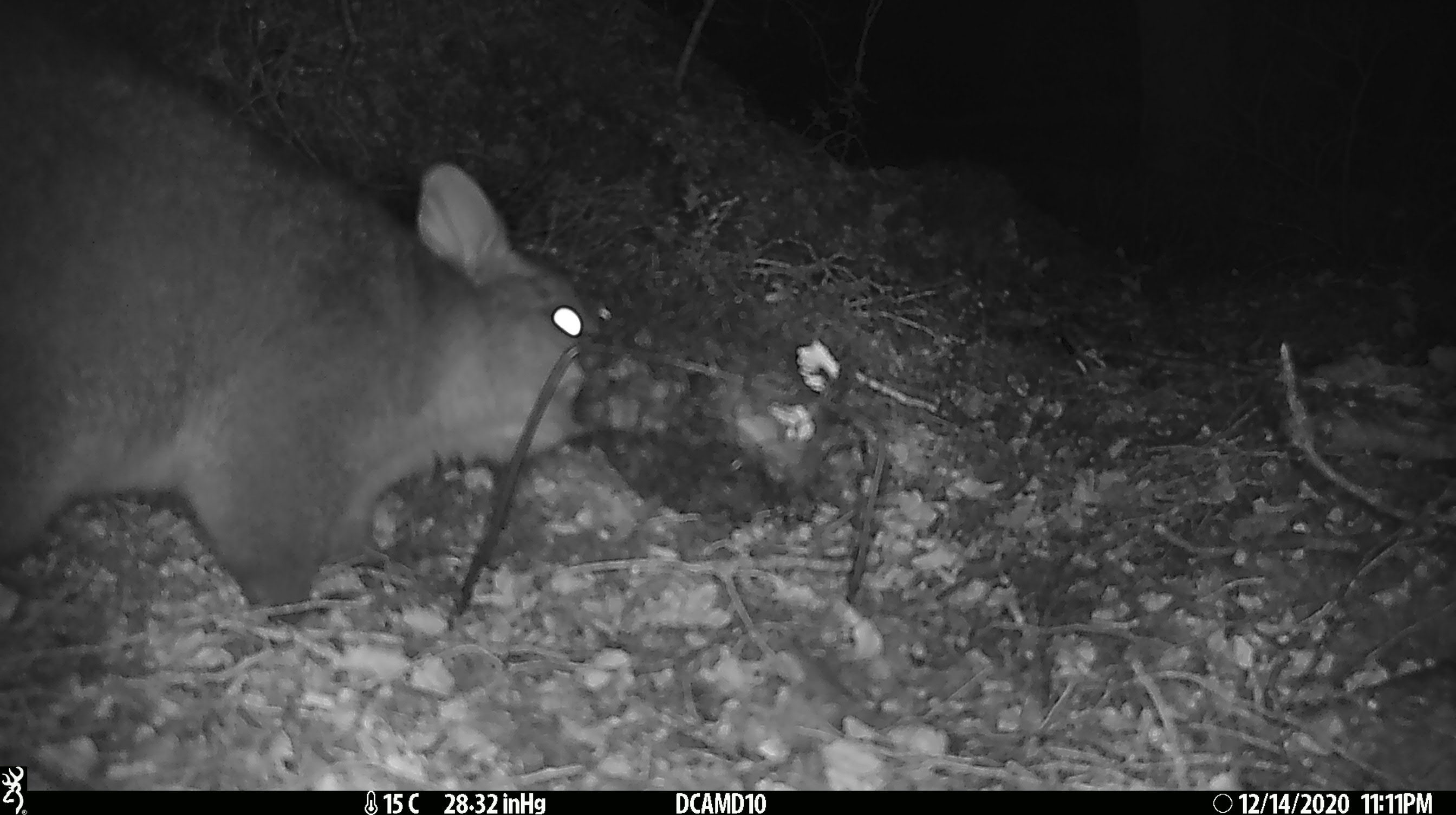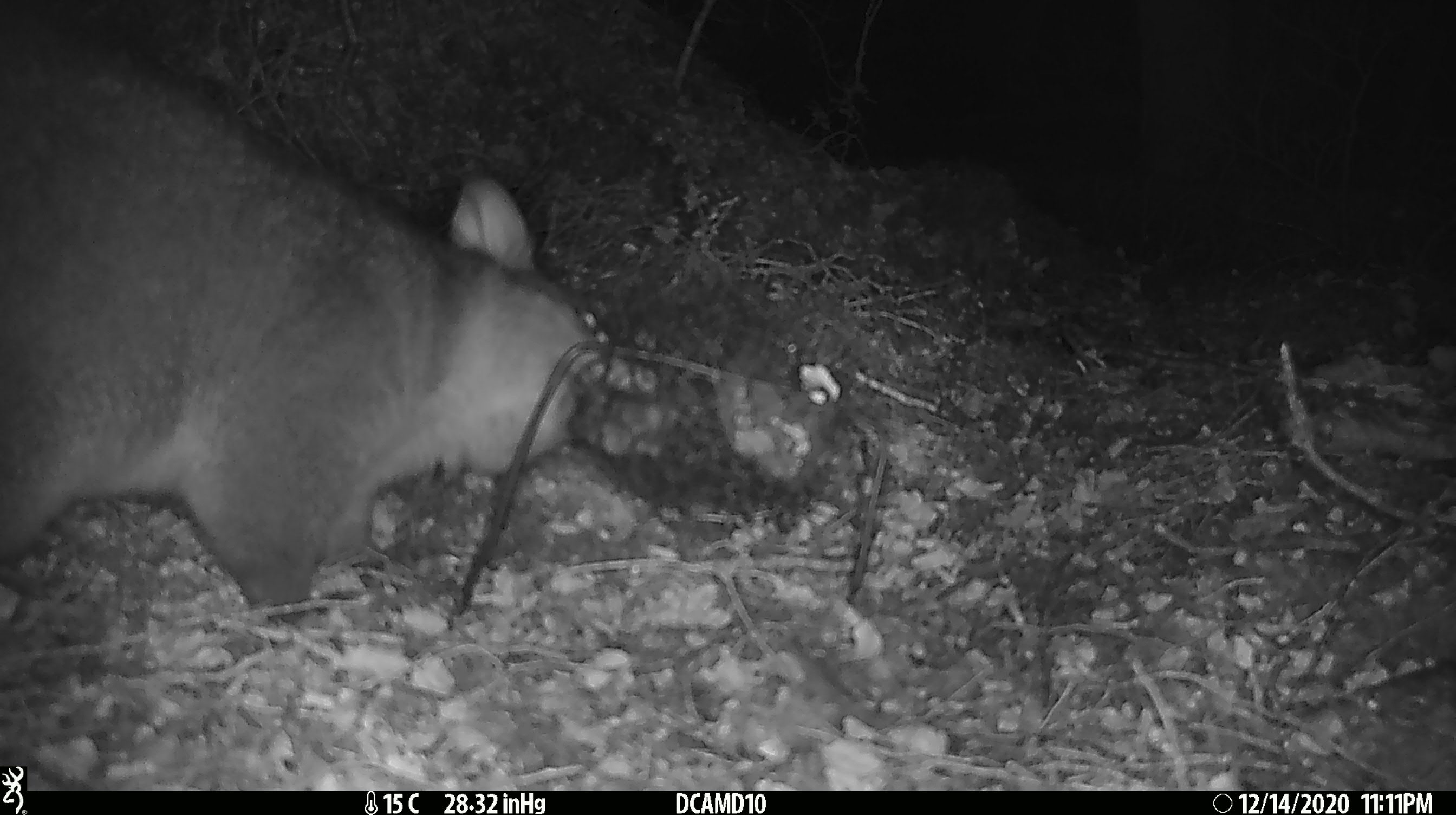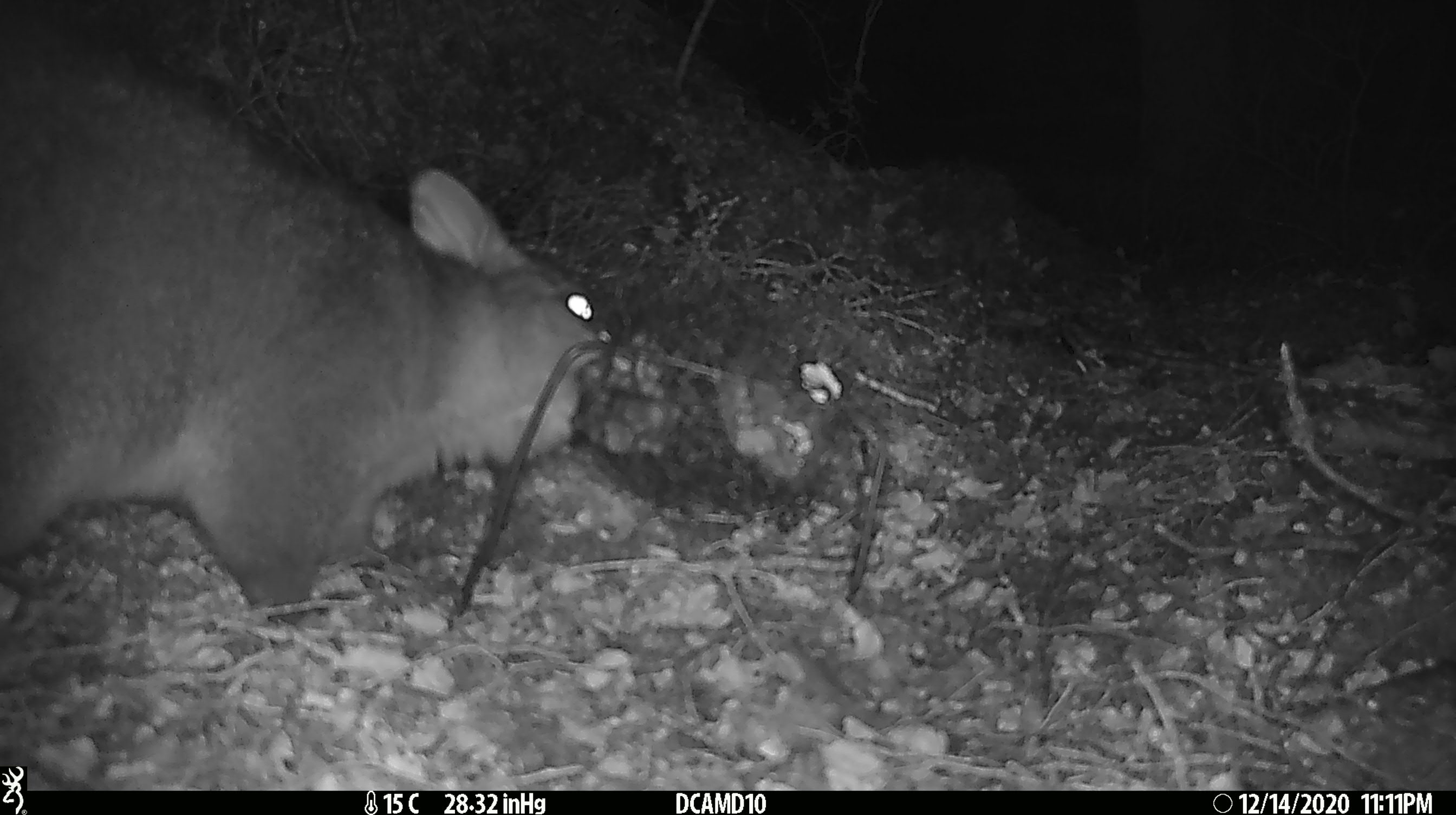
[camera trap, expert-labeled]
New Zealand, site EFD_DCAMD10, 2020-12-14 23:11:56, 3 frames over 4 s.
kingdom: Animalia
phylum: Chordata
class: Mammalia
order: Diprotodontia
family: Phalangeridae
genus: Trichosurus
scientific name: Trichosurus vulpecula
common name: common brushtail possum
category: possum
Possum (common brushtail possum) (Trichosurus vulpecula).